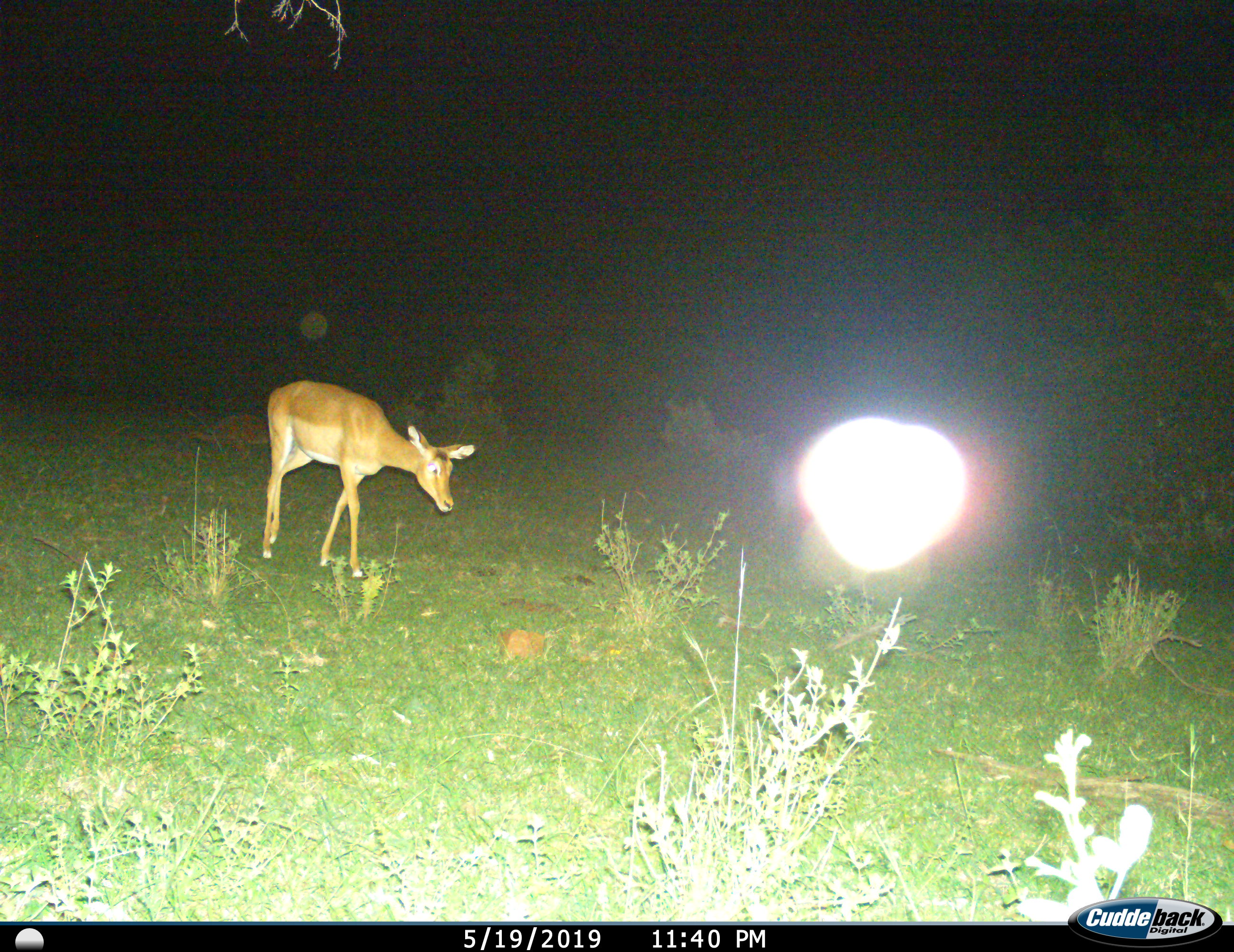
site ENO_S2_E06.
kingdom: Animalia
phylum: Chordata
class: Mammalia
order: Artiodactyla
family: Bovidae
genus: Aepyceros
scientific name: Aepyceros melampus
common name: impala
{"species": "impala (Aepyceros melampus)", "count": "1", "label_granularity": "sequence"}